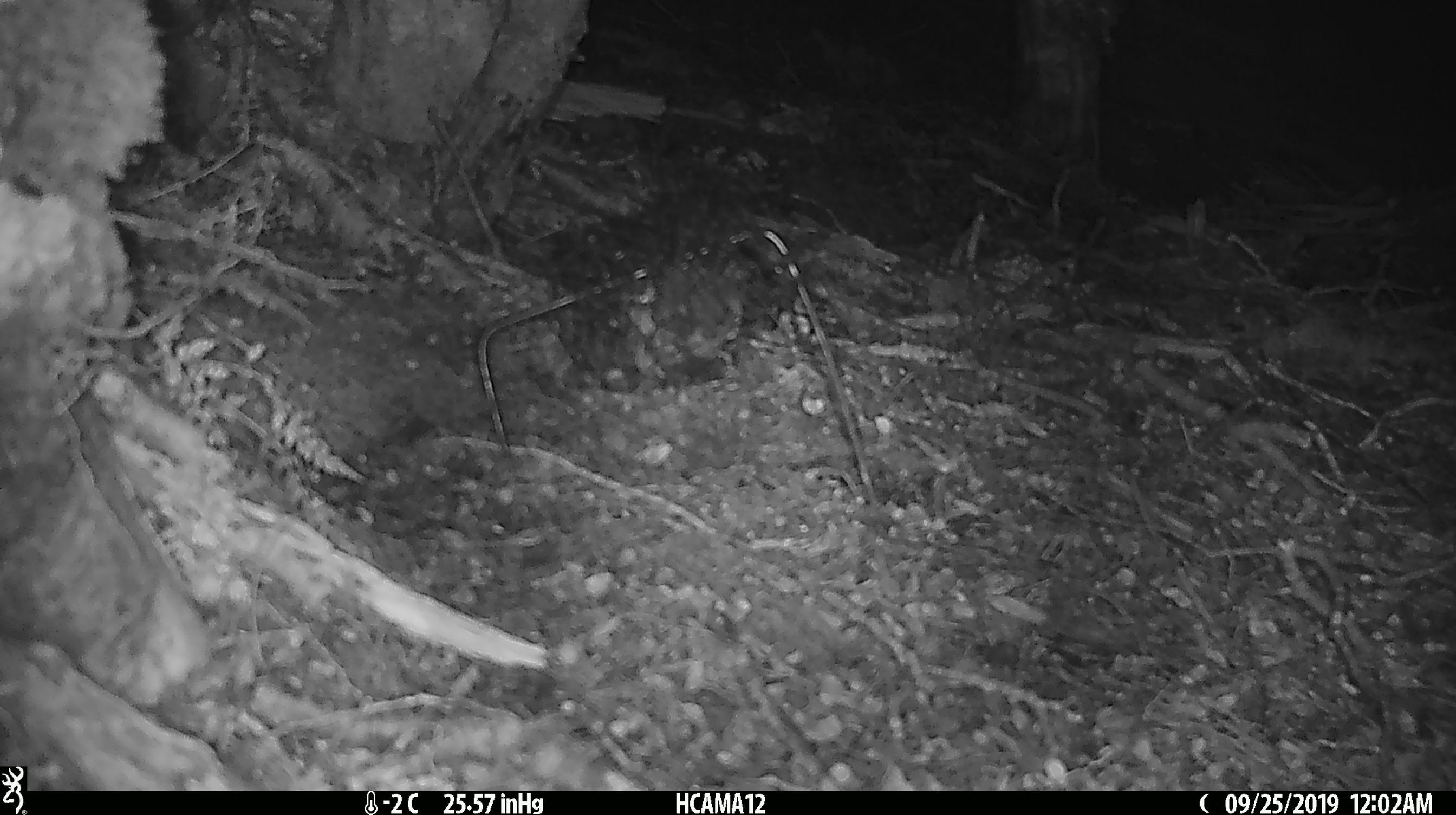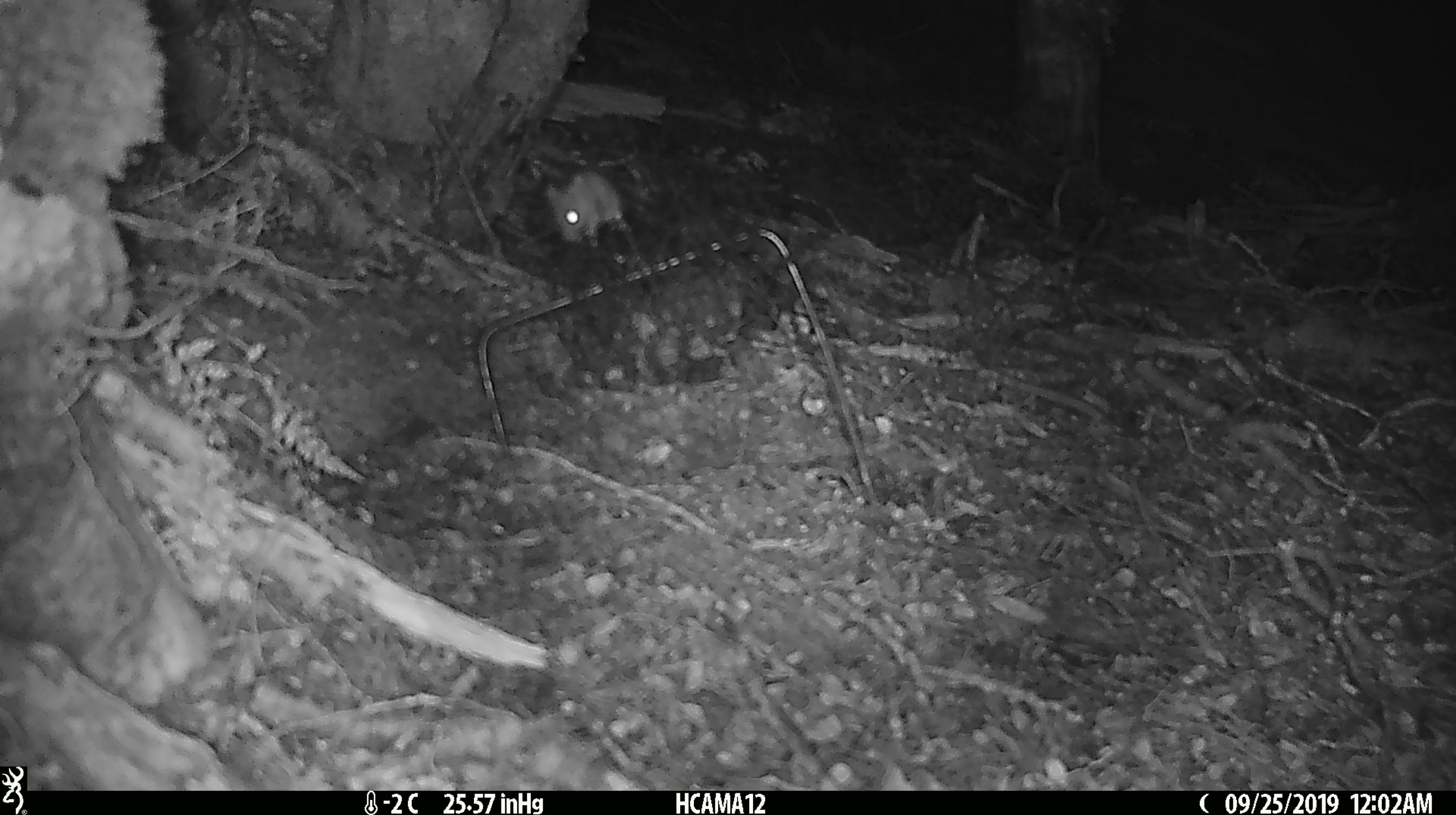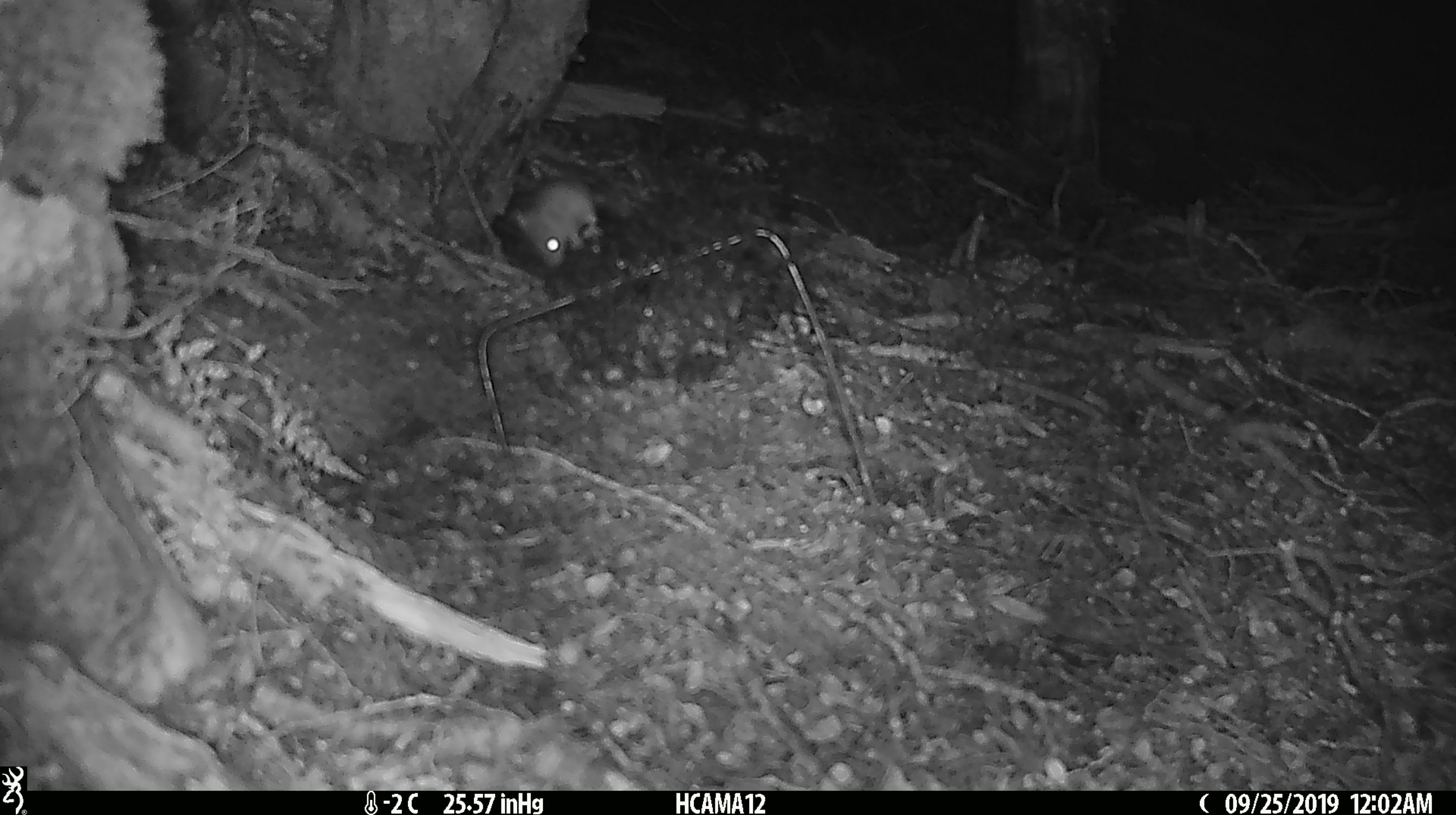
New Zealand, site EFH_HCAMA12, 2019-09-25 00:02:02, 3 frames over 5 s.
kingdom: Animalia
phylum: Chordata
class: Mammalia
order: Rodentia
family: Muridae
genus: Mus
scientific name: Mus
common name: mouse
Mouse (Mus).